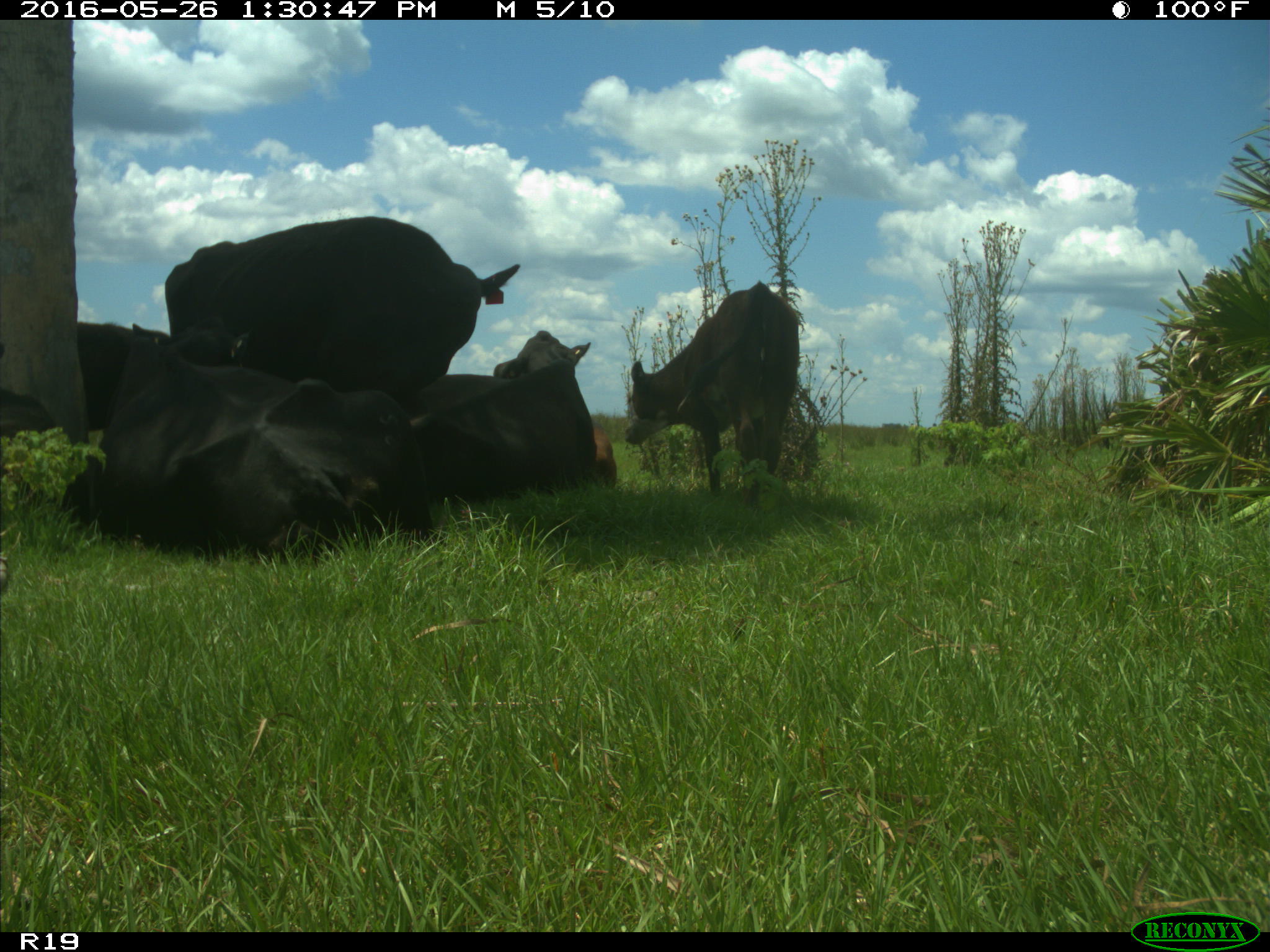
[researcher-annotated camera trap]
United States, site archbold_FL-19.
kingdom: Animalia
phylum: Chordata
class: Mammalia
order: Artiodactyla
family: Bovidae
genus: Bos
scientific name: Bos taurus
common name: domestic cow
Bos taurus (domestic cow).